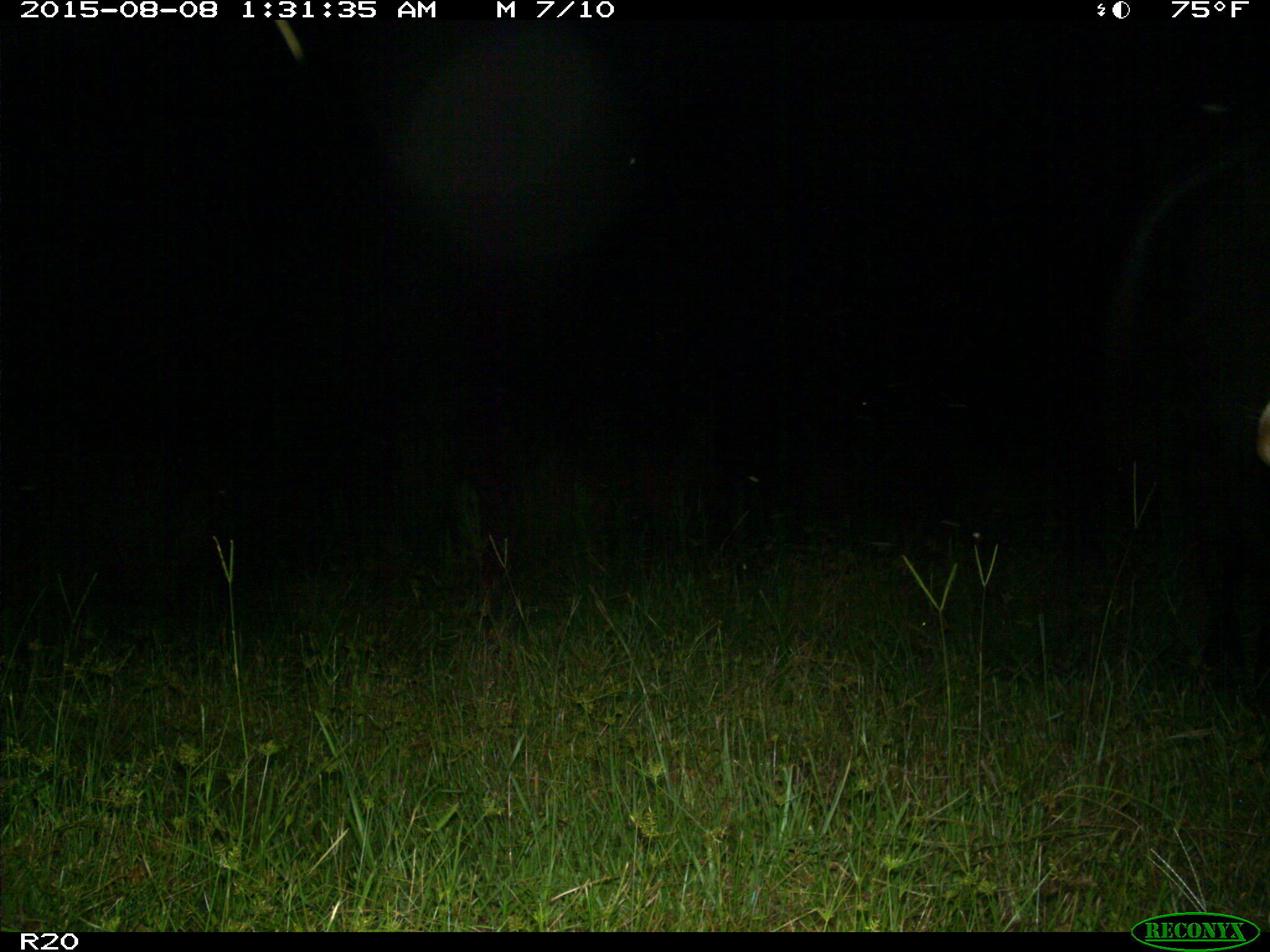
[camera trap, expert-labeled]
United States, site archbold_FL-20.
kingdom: Animalia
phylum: Chordata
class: Mammalia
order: Artiodactyla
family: Bovidae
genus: Bos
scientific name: Bos taurus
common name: domestic cow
Bos taurus (domestic cow).